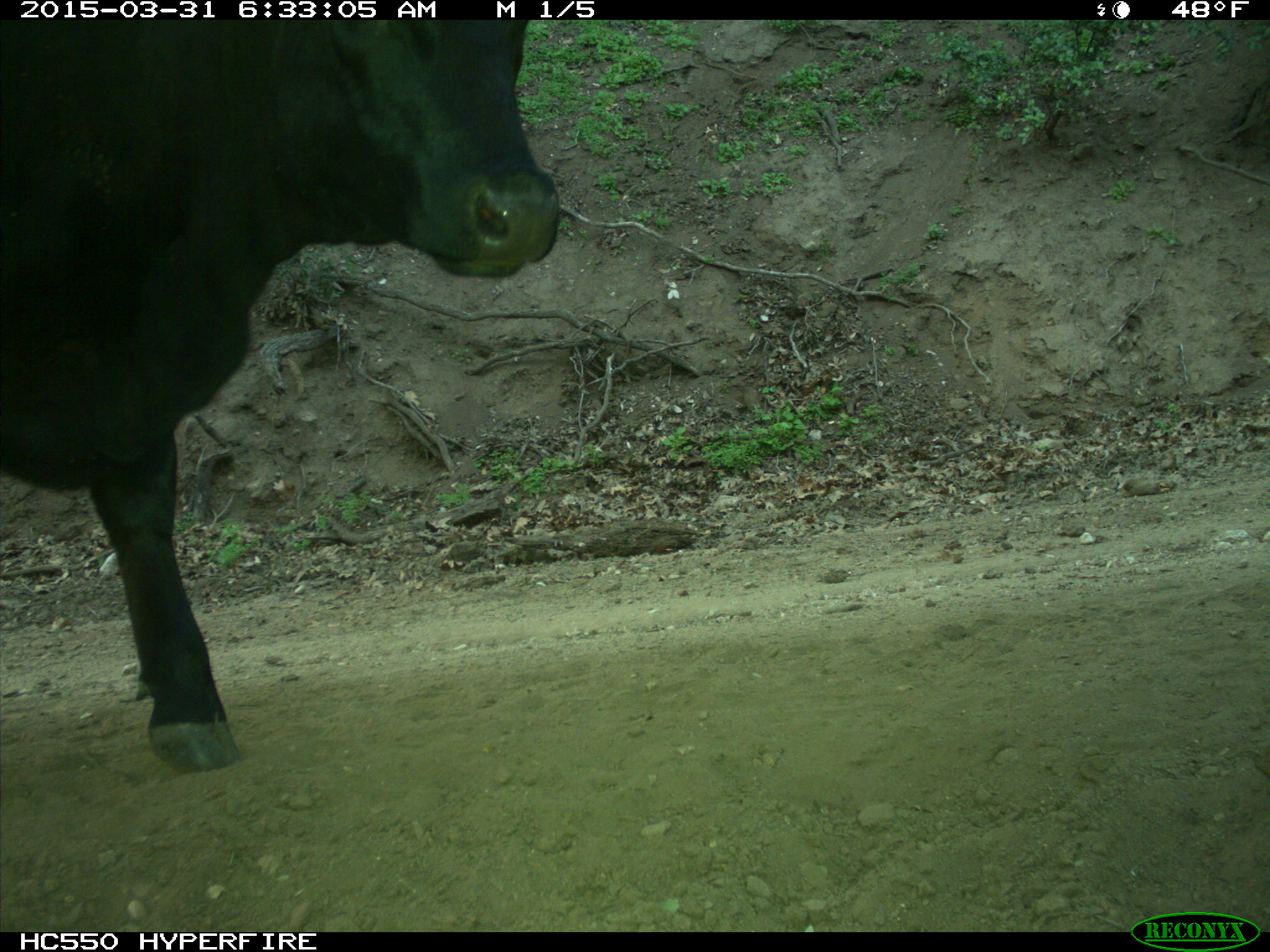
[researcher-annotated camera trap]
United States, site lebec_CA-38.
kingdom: Animalia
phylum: Chordata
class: Mammalia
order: Artiodactyla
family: Bovidae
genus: Bos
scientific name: Bos taurus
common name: domestic cow